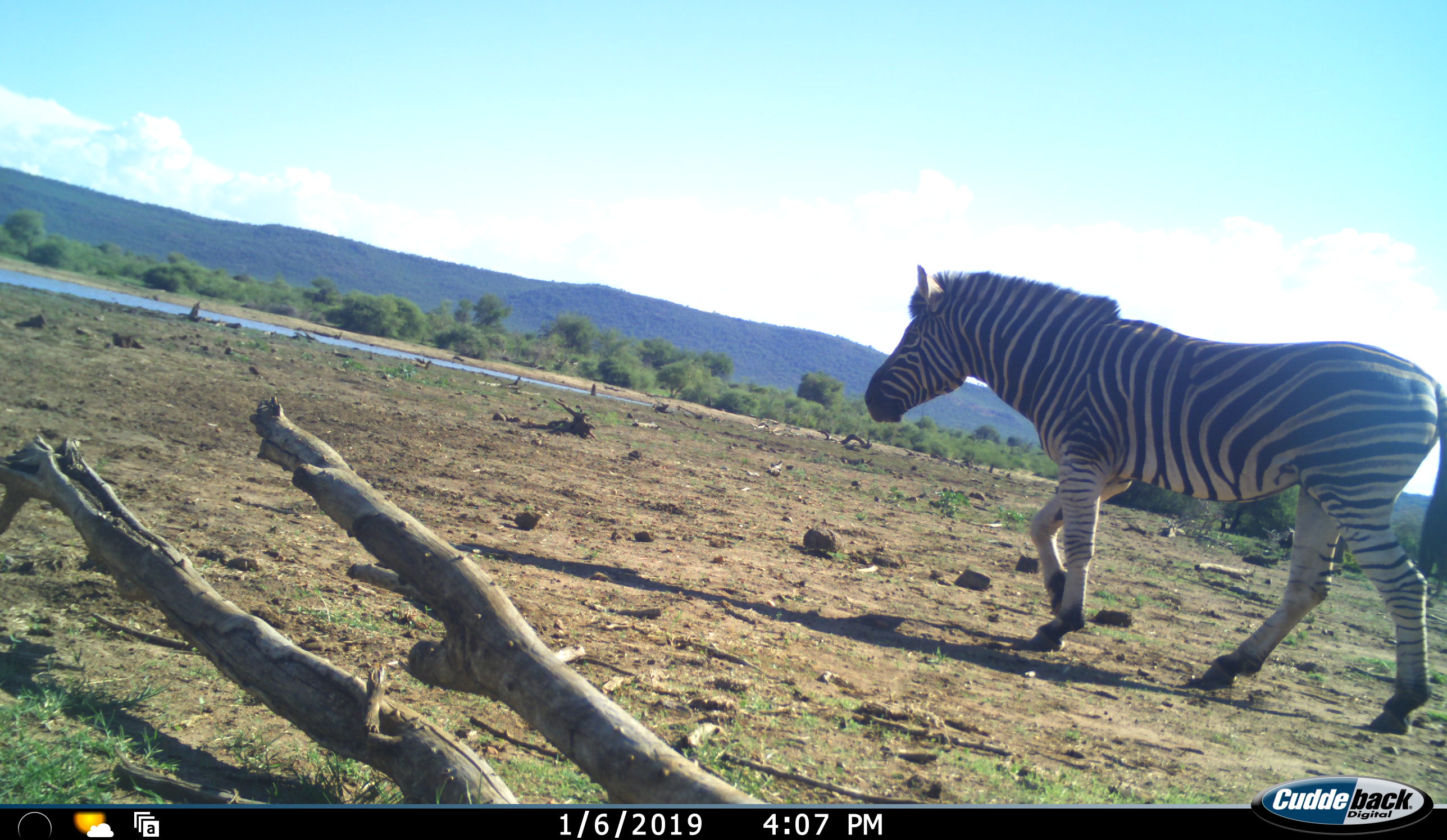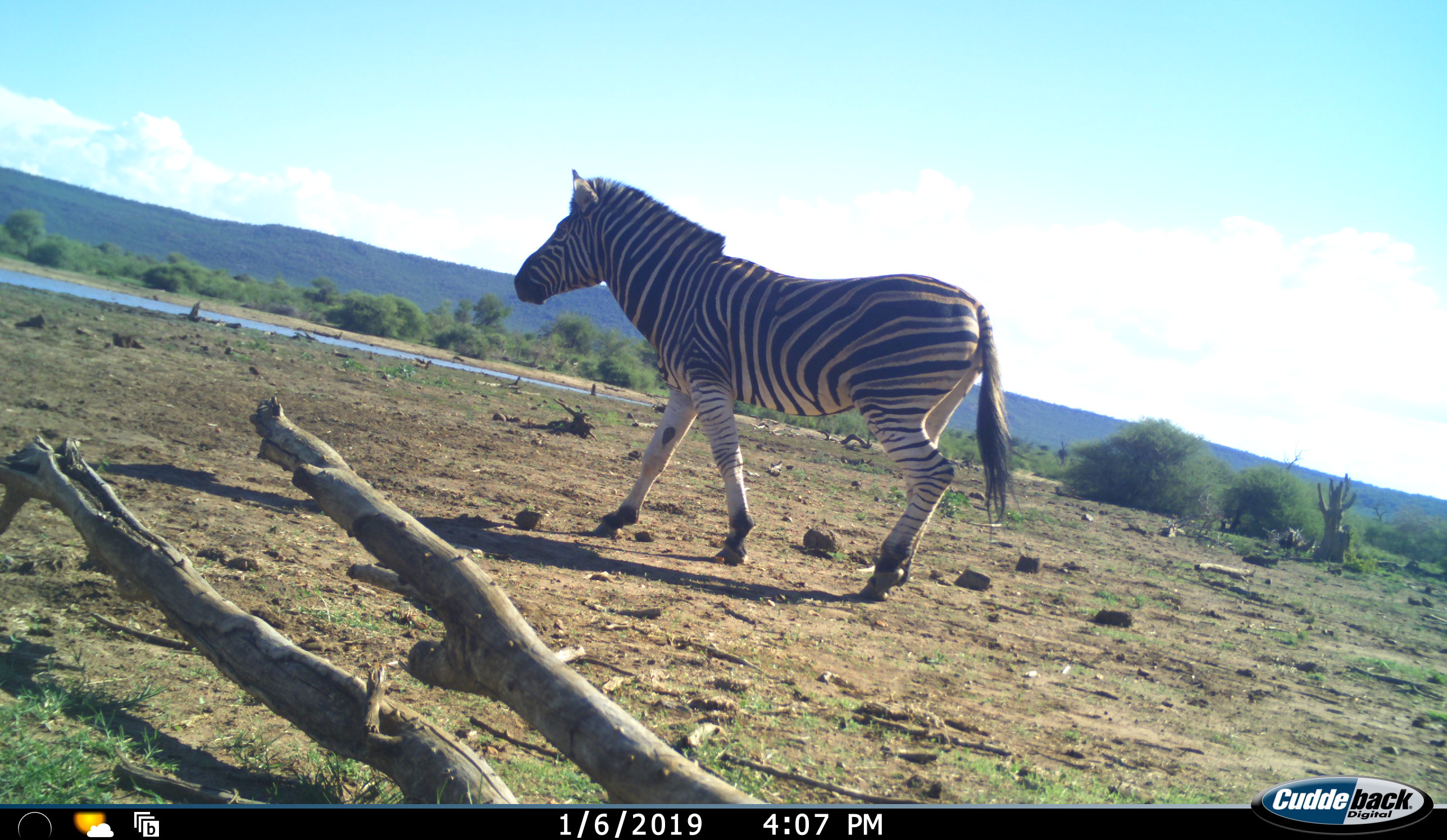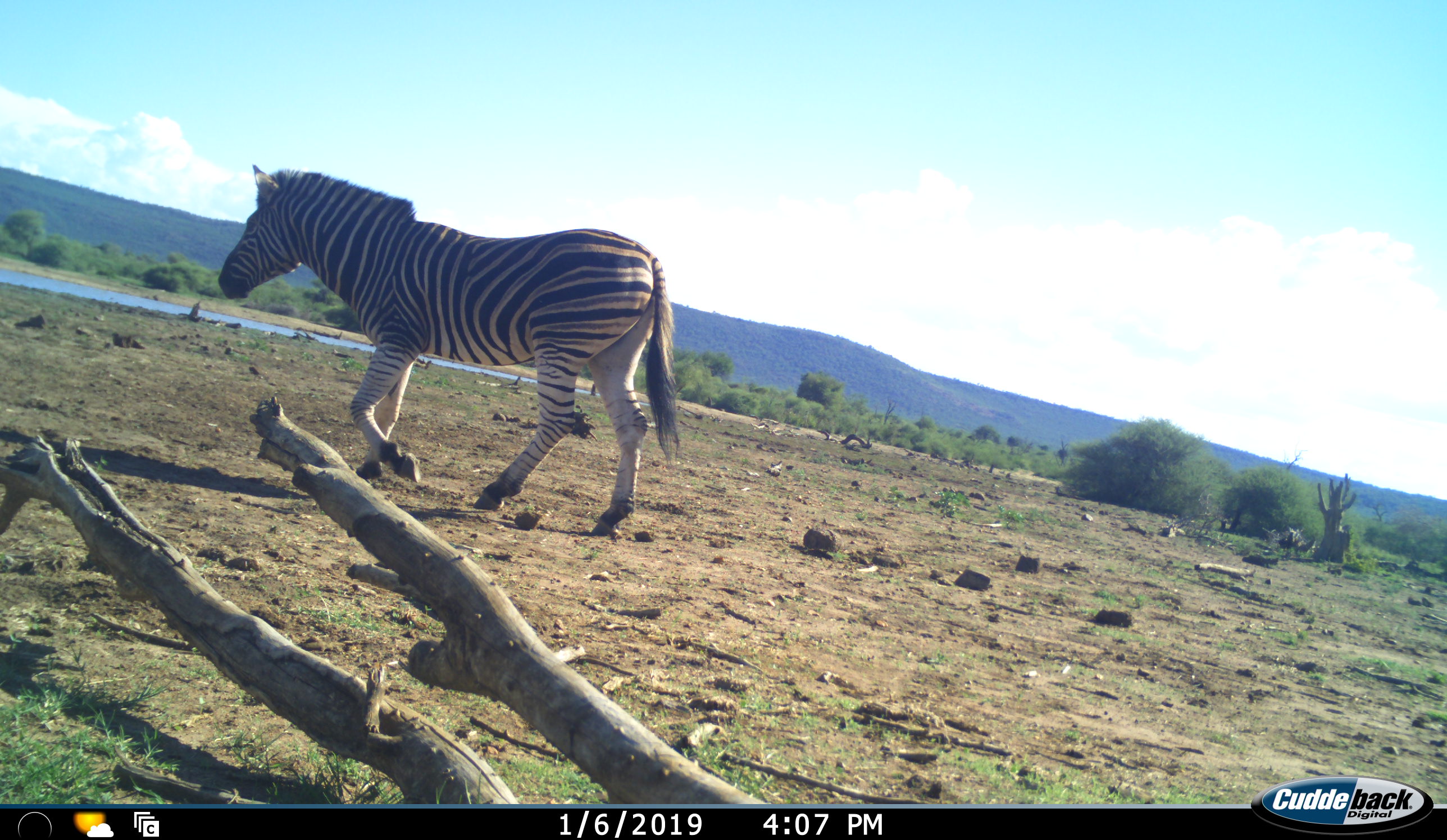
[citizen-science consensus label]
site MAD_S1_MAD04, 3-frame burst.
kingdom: Animalia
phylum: Chordata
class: Mammalia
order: Perissodactyla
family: Equidae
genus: Equus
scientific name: Equus quagga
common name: plains zebra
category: zebraplains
Zebraplains (plains zebra) (Equus quagga), count 1. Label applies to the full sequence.